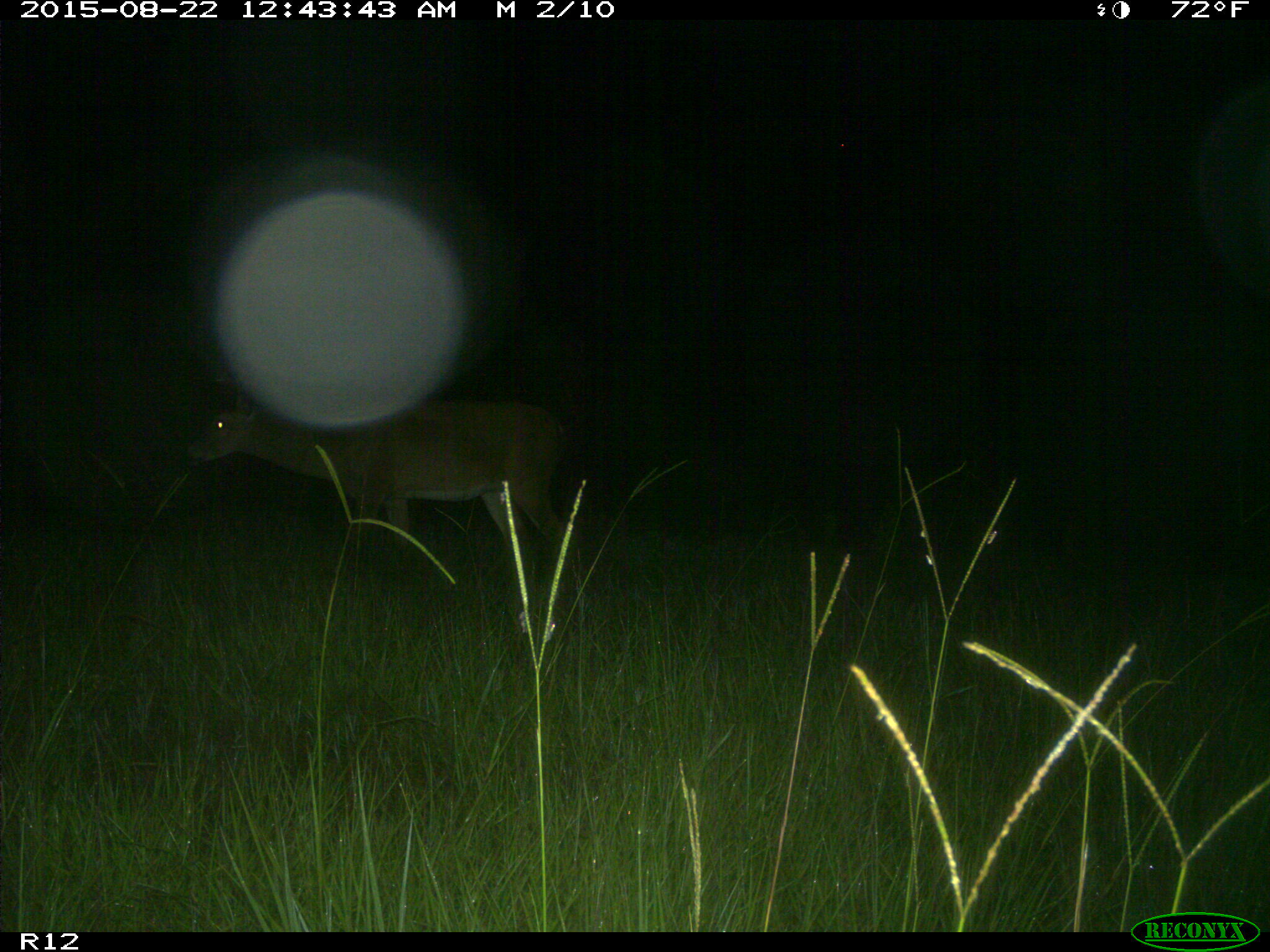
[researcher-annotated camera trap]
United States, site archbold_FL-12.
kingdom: Animalia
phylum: Chordata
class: Mammalia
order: Artiodactyla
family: Cervidae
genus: Odocoileus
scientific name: Odocoileus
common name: deer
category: unidentified deer